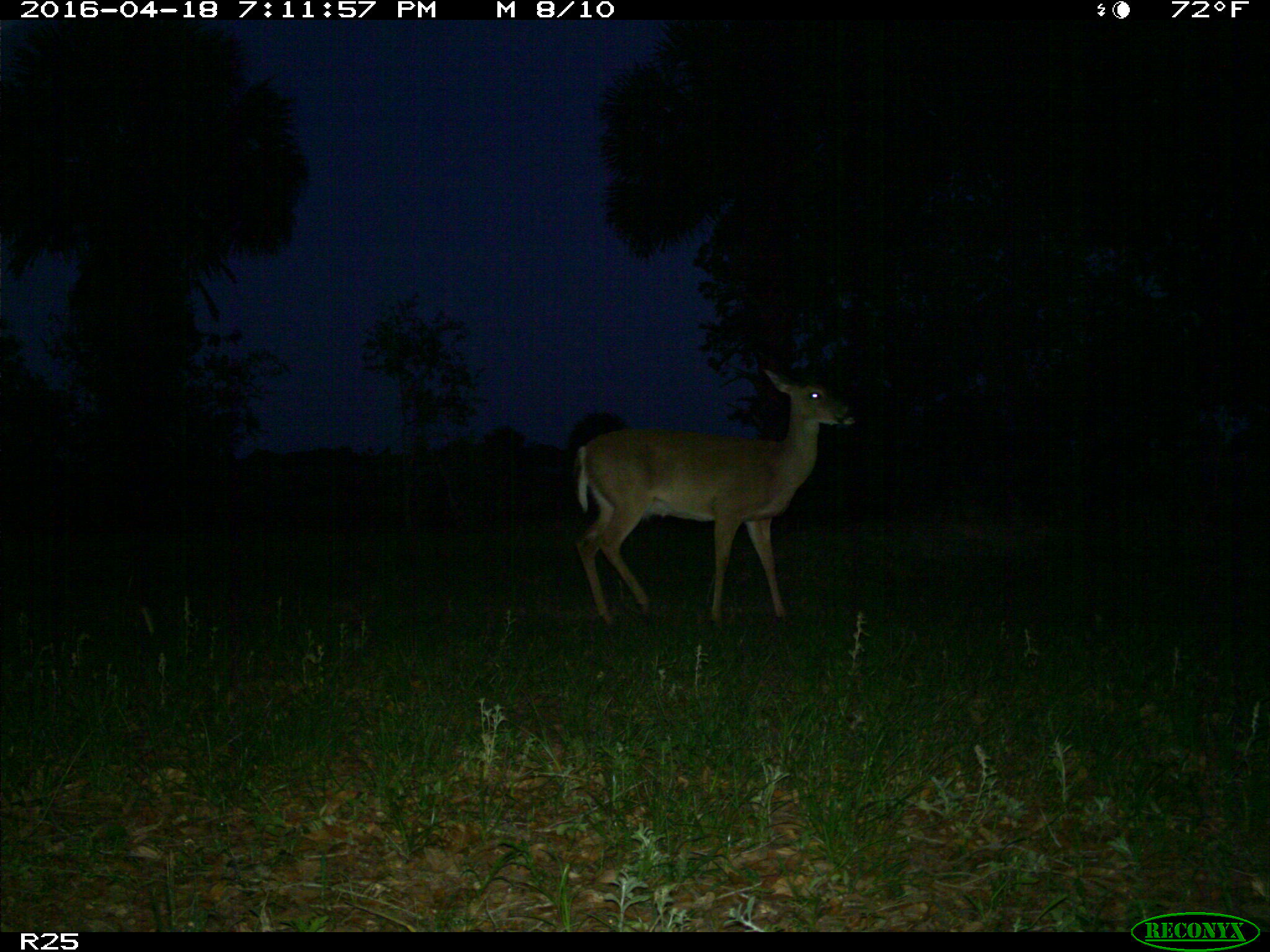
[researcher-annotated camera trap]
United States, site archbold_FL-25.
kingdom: Animalia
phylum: Chordata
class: Mammalia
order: Artiodactyla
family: Cervidae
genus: Odocoileus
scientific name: Odocoileus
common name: deer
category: unidentified deer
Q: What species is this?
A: Unidentified deer (deer) (Odocoileus).